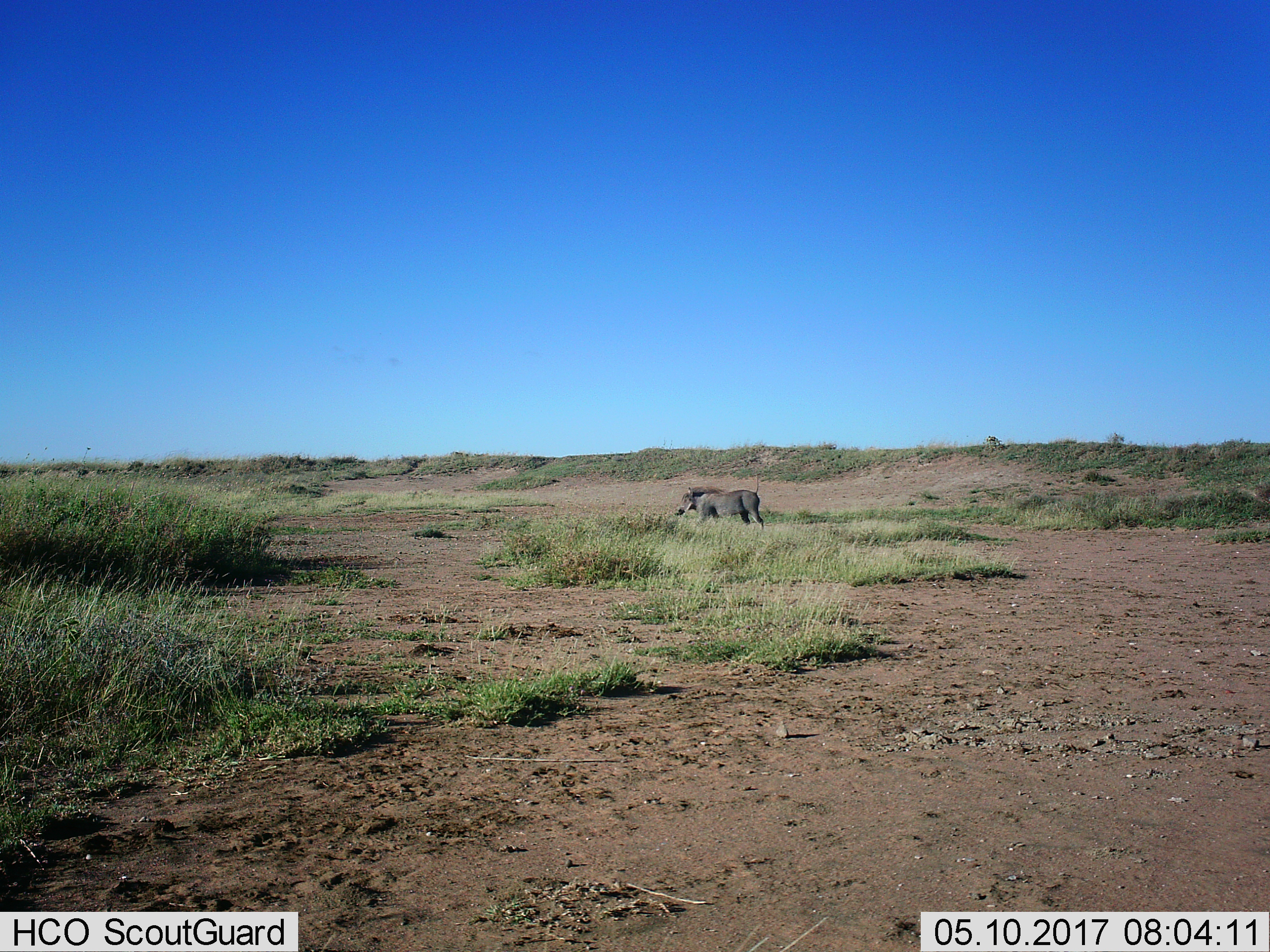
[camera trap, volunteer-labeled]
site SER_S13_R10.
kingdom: Animalia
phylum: Chordata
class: Mammalia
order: Artiodactyla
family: Suidae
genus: Phacochoerus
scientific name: Phacochoerus africanus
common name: warthog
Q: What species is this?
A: Warthog (Phacochoerus africanus).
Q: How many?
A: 1.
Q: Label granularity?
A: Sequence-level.